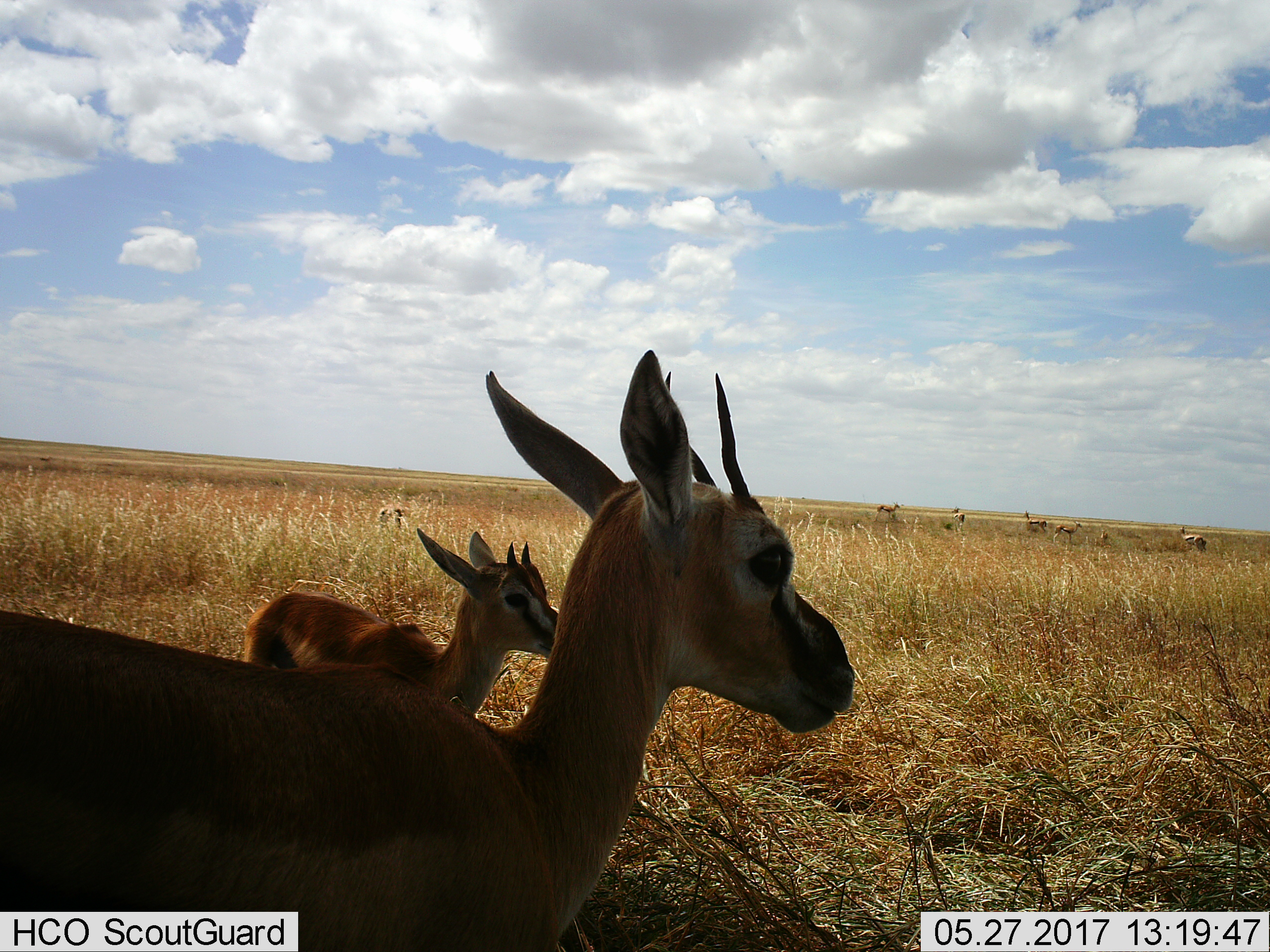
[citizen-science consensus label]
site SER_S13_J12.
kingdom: Animalia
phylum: Chordata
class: Mammalia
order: Artiodactyla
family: Bovidae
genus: Eudorcas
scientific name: Eudorcas thomsonii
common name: thomson's gazelle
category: gazellethomsons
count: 8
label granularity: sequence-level